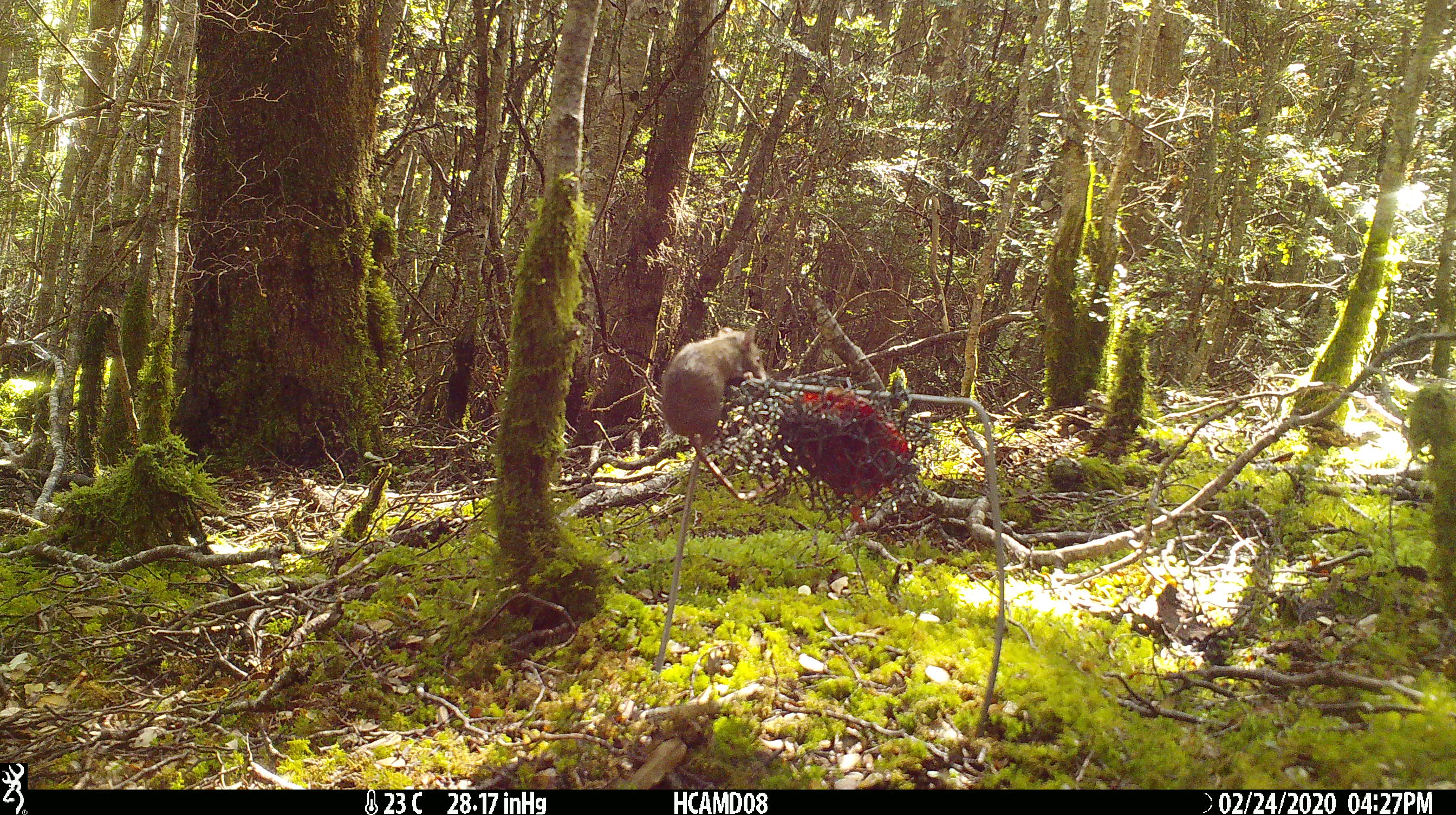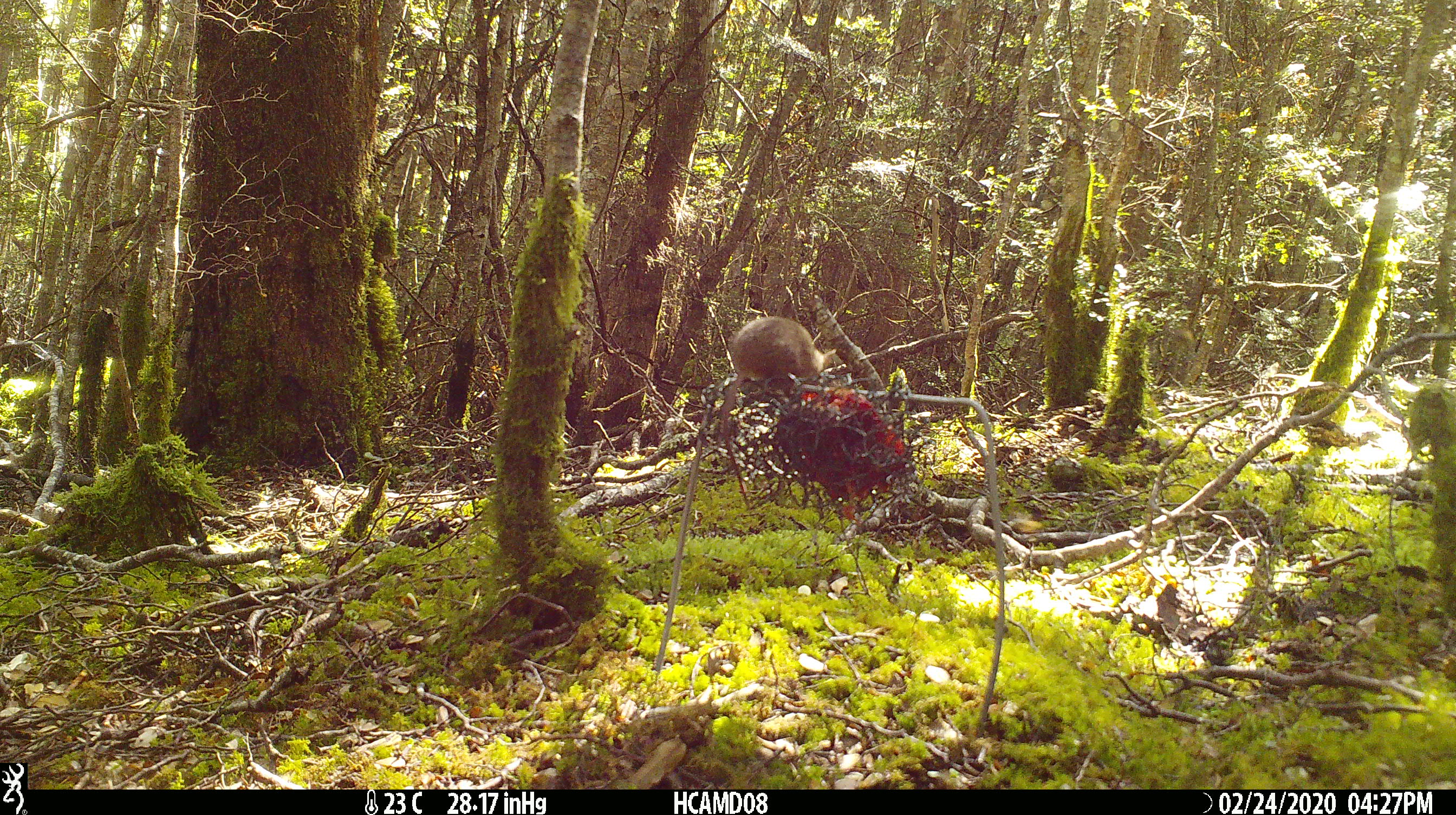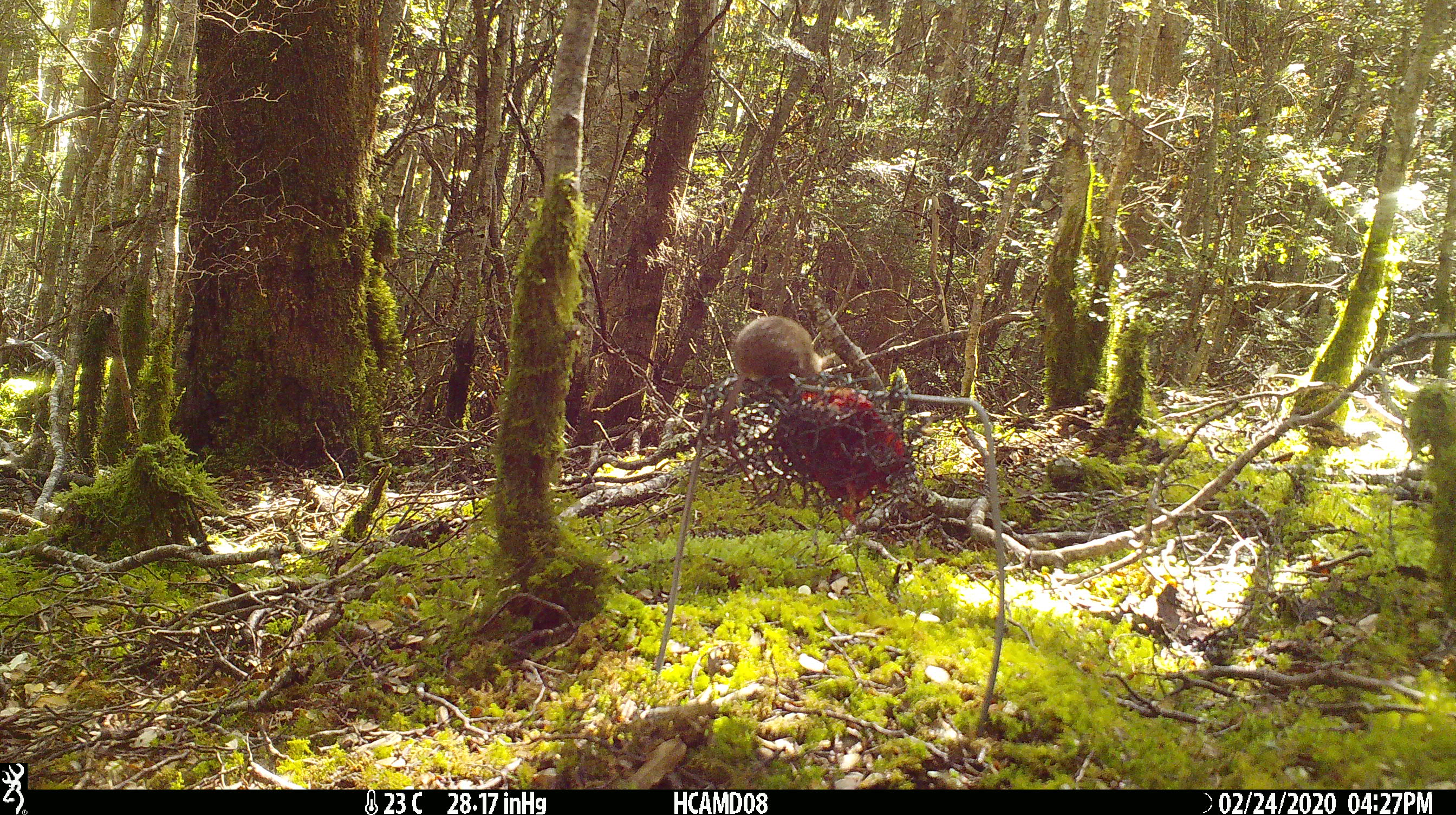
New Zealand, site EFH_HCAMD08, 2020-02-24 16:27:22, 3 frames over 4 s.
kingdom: Animalia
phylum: Chordata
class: Mammalia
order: Rodentia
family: Muridae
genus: Mus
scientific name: Mus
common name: mouse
Mouse (Mus).